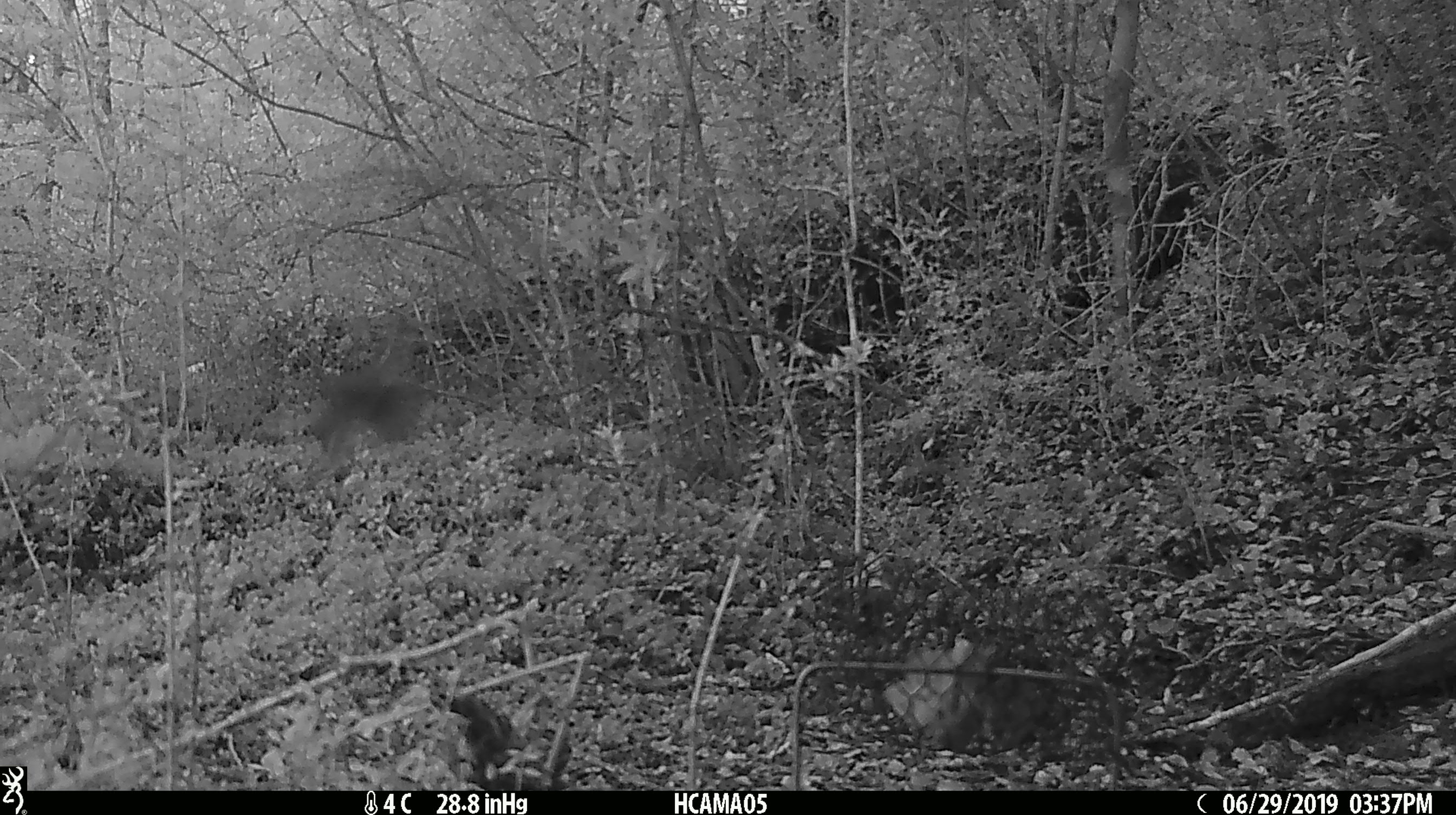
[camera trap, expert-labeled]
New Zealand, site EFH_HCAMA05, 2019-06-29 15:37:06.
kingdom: Animalia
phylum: Chordata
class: Aves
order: Passeriformes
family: Petroicidae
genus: Petroica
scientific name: Petroica australis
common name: new zealand robin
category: robin